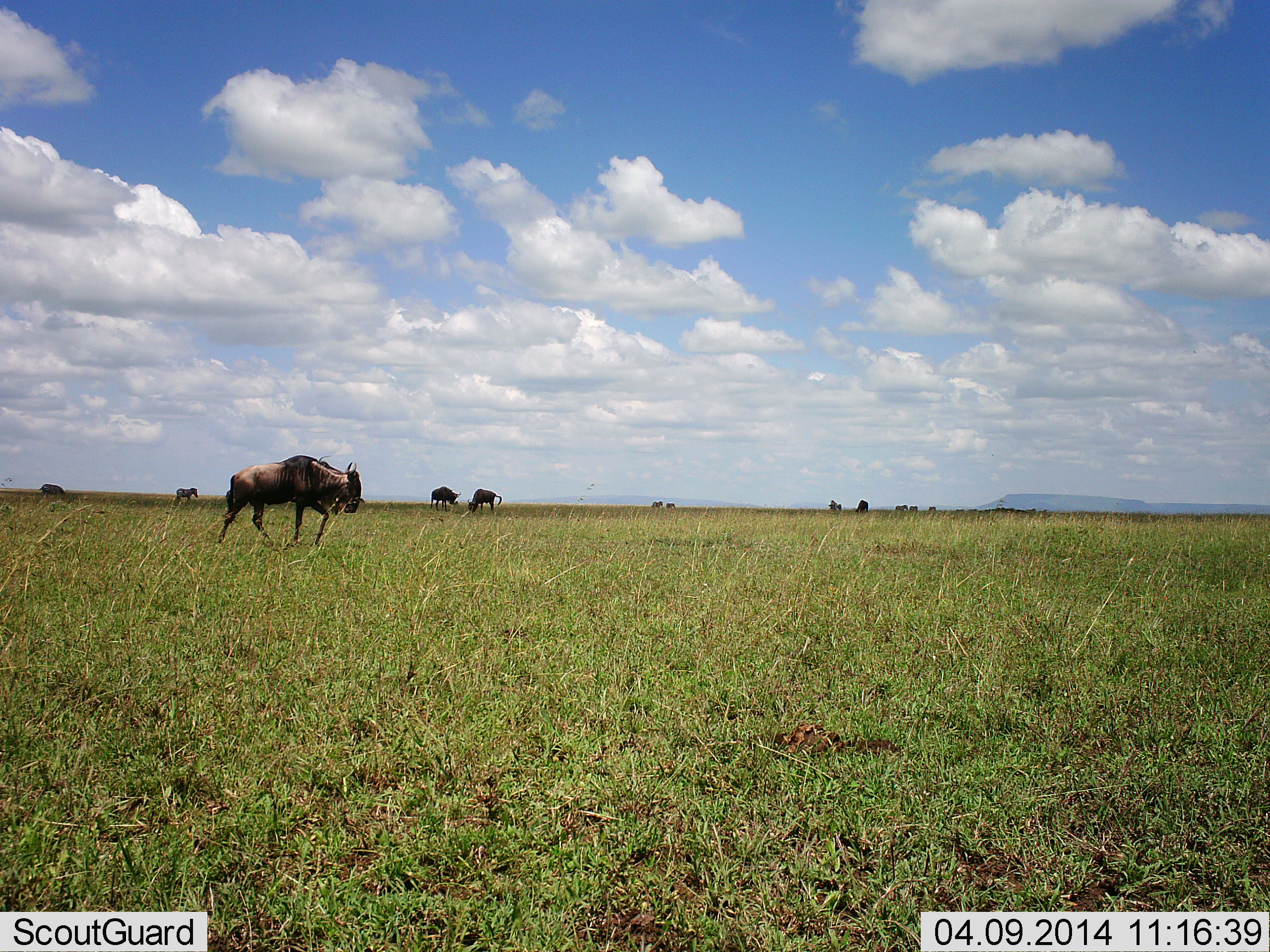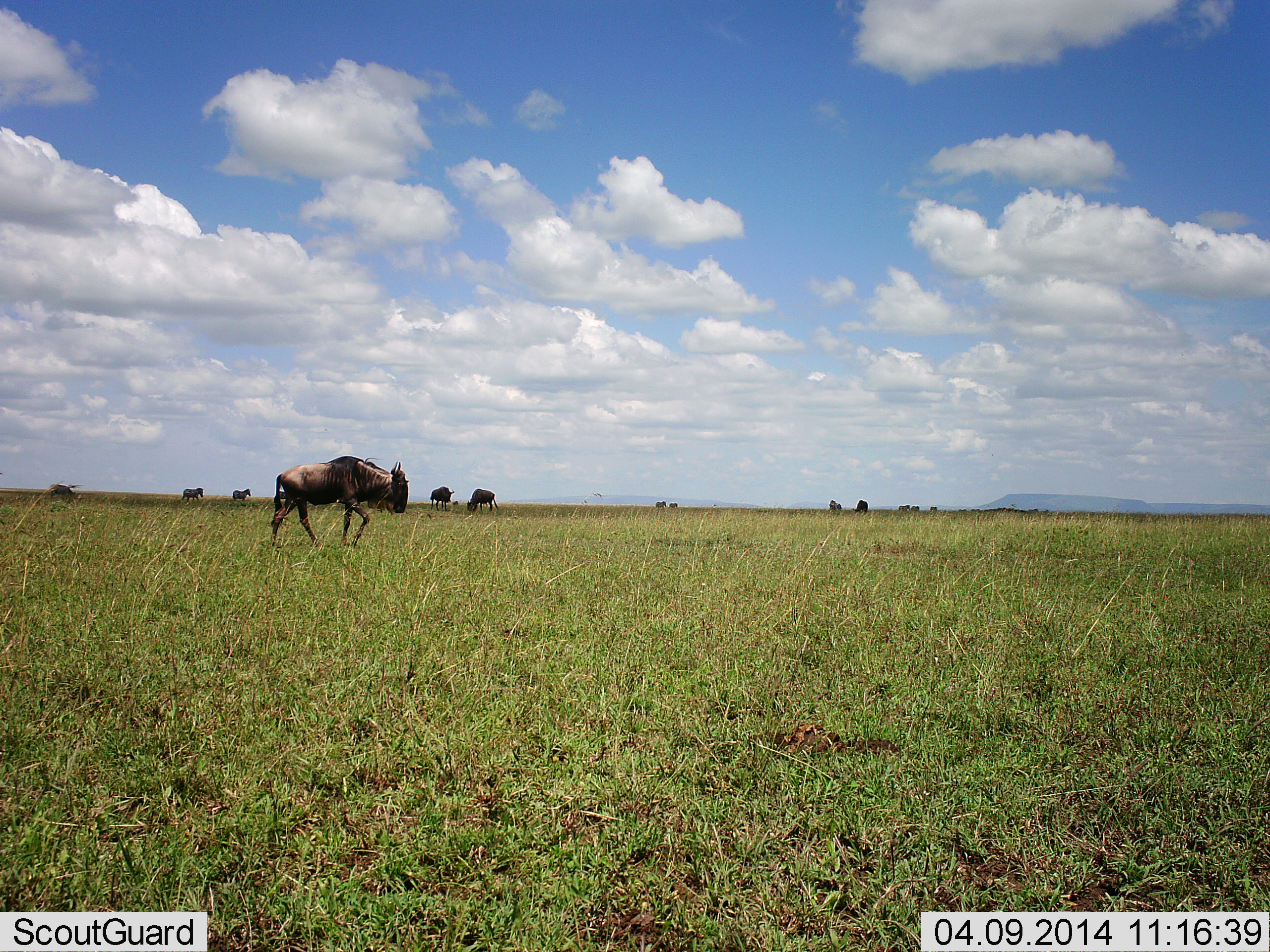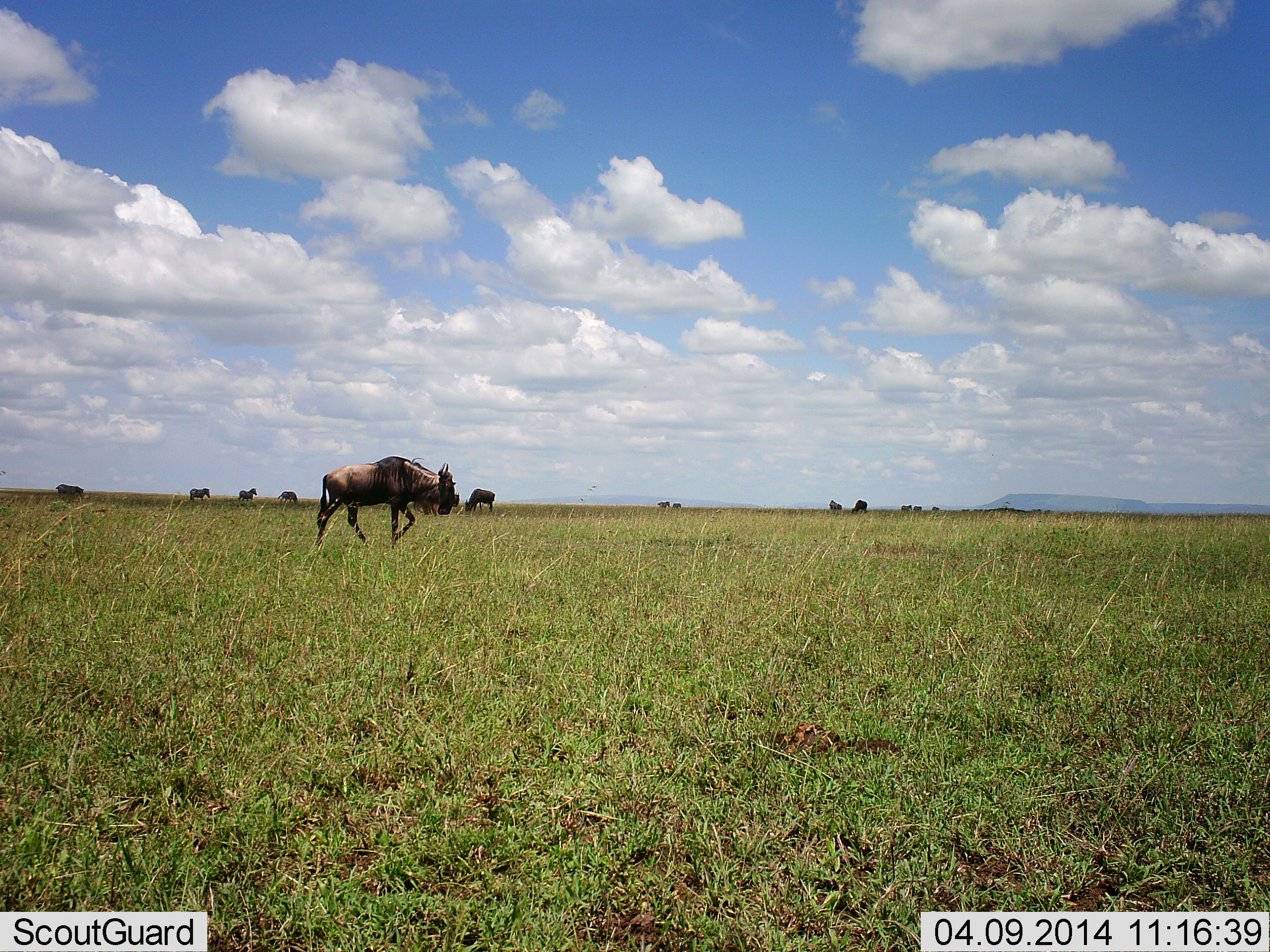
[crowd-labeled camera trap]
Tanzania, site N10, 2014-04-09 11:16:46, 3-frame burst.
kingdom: Animalia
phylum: Chordata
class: Mammalia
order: Artiodactyla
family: Bovidae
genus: Connochaetes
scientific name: Connochaetes taurinus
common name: blue wildebeest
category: wildebeest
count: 8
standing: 46%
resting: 0%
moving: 92%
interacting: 0%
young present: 0%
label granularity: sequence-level